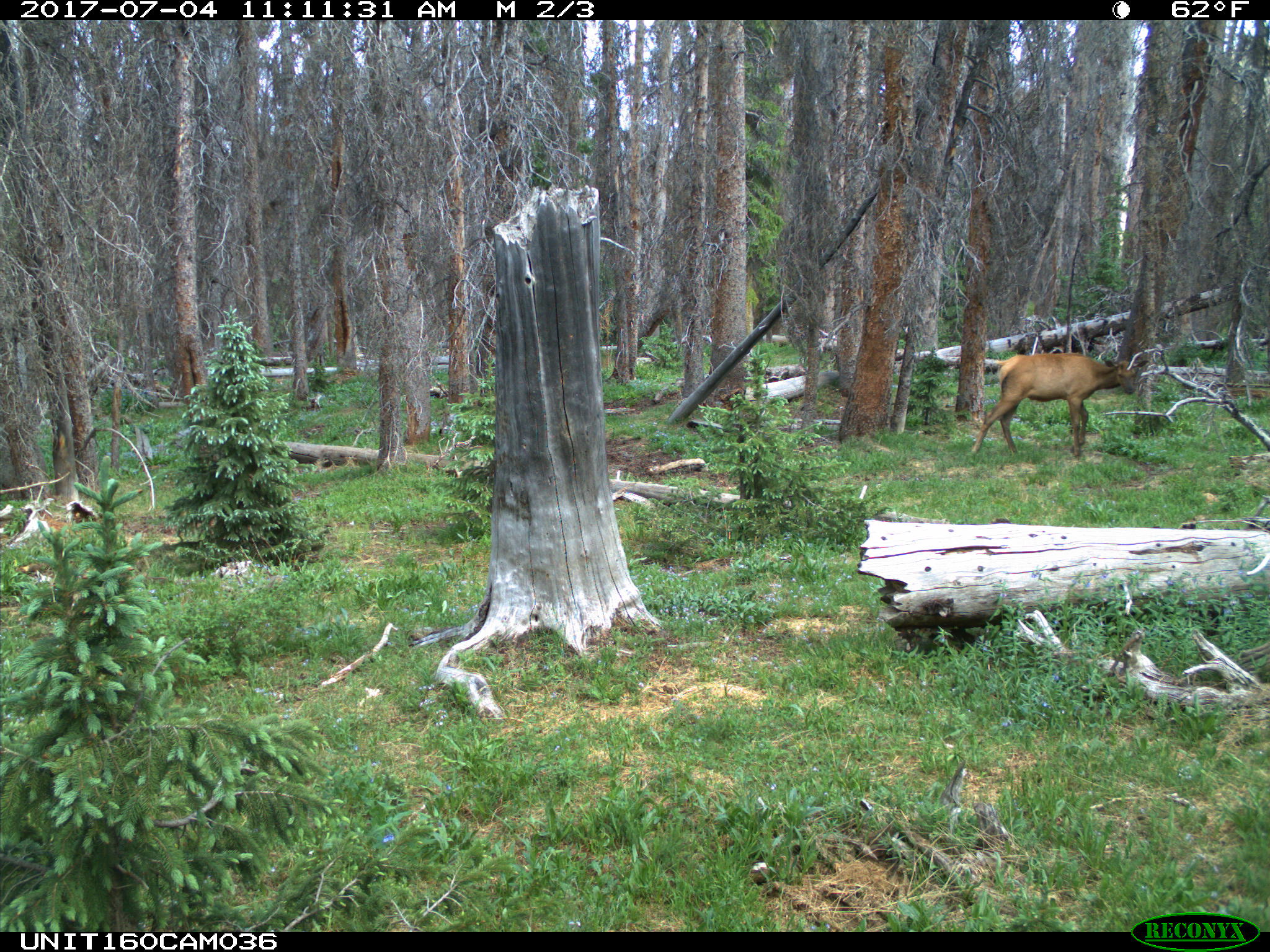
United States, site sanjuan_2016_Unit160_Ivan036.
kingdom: Animalia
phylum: Chordata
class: Mammalia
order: Artiodactyla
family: Cervidae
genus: Cervus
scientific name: Cervus elaphus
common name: red deer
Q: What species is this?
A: Cervus elaphus (red deer).